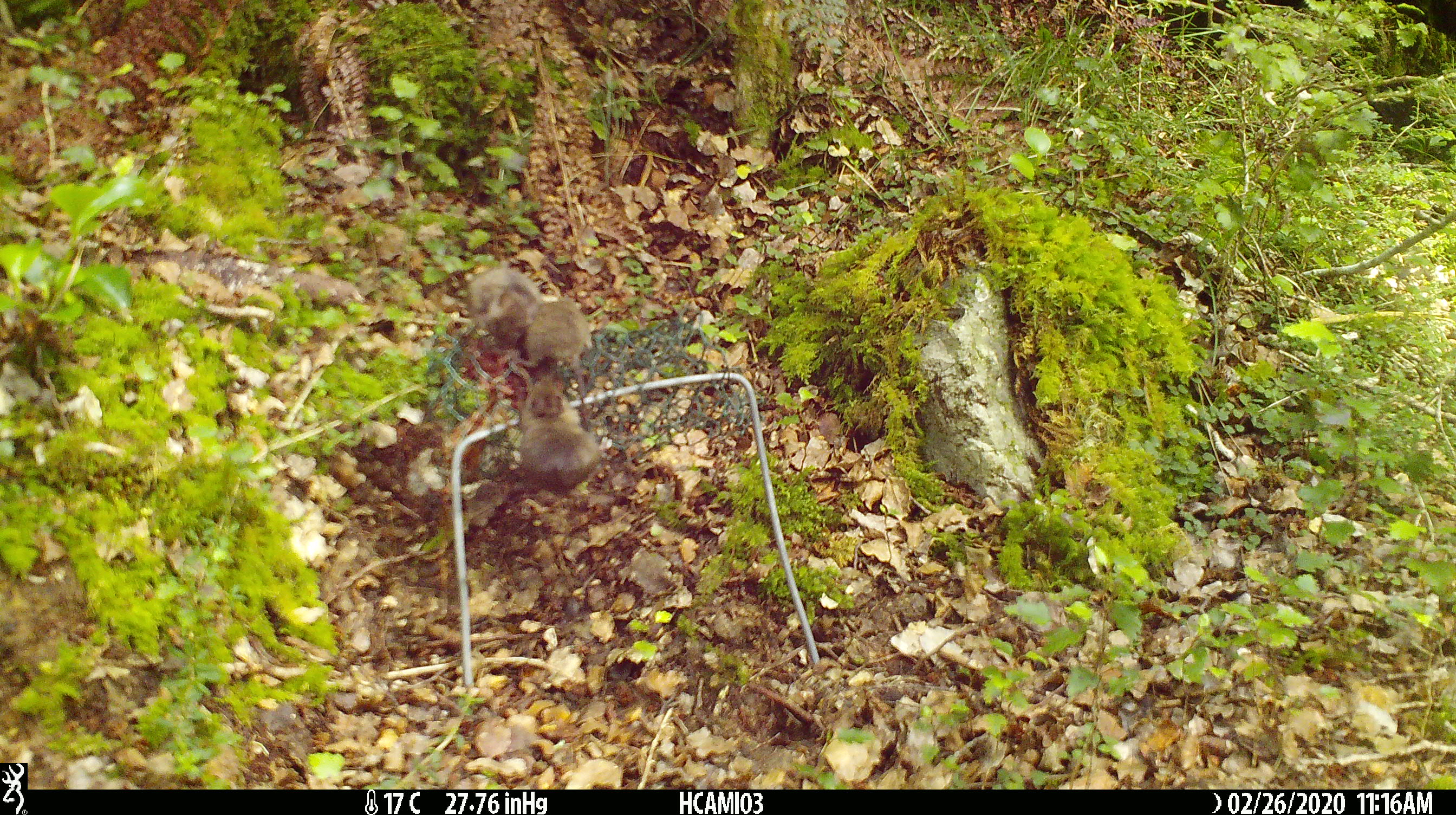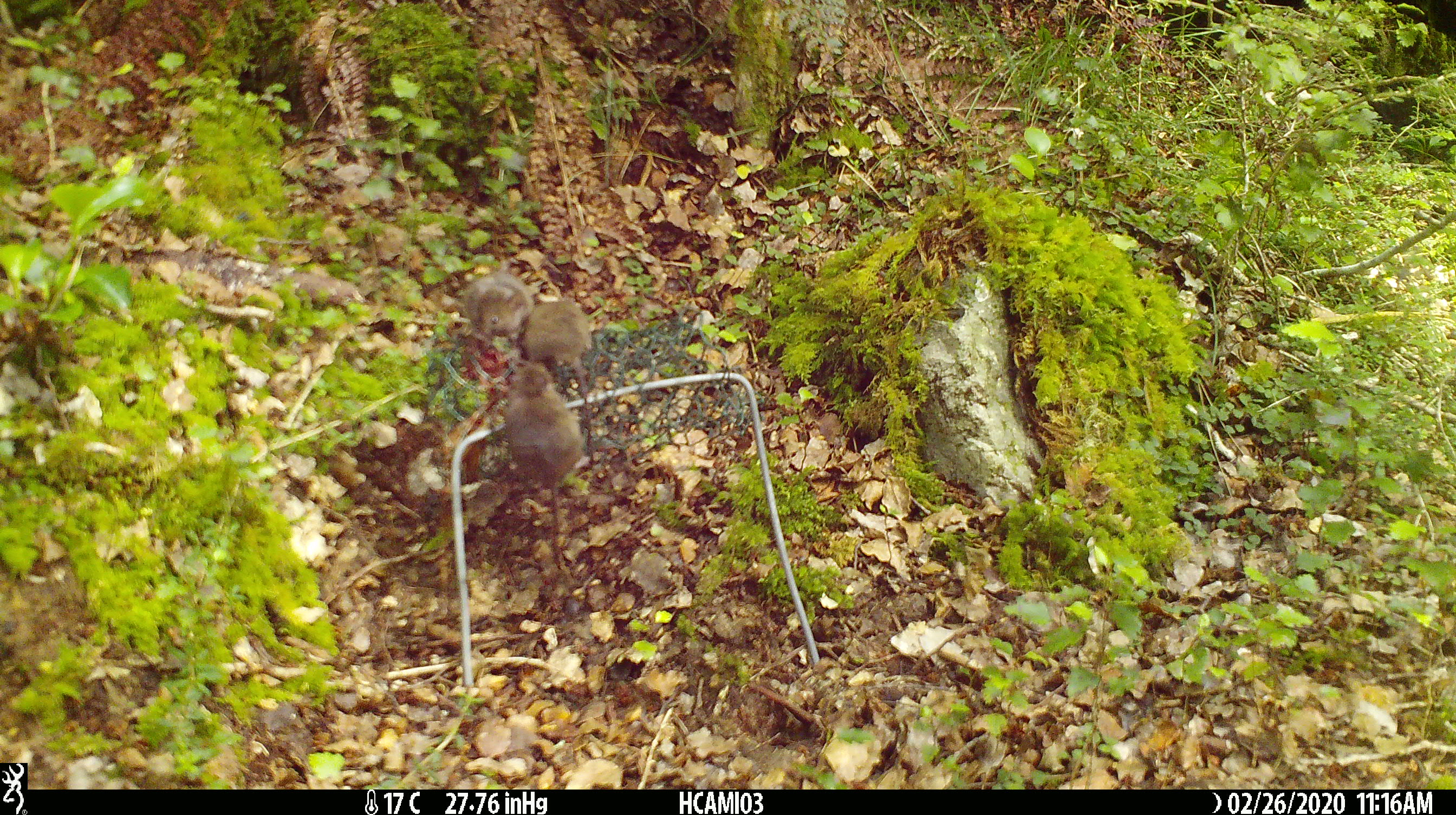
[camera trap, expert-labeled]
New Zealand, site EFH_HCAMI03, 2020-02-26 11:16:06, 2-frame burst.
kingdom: Animalia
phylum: Chordata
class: Mammalia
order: Rodentia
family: Muridae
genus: Mus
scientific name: Mus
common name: mouse